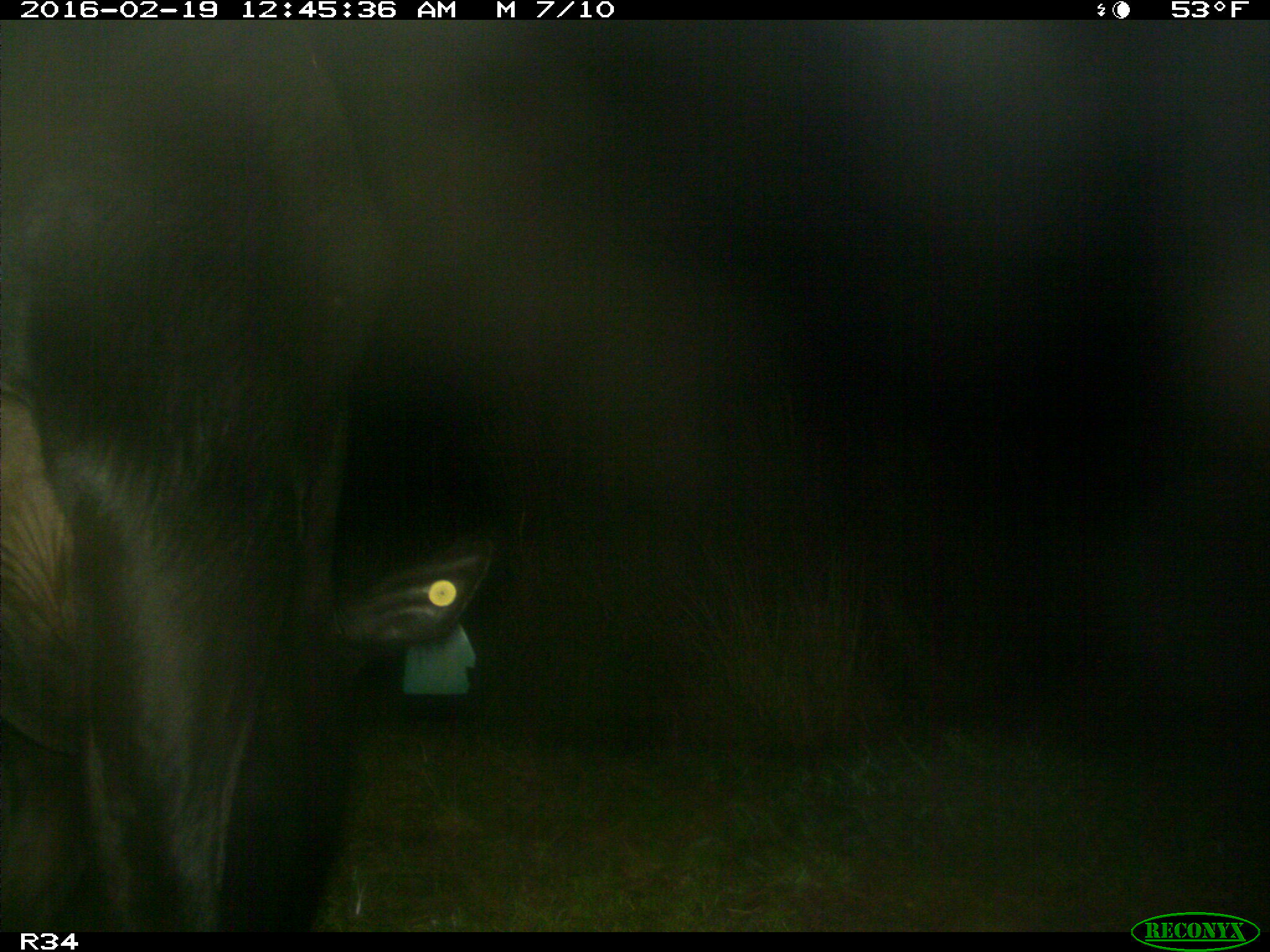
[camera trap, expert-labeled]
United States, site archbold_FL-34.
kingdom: Animalia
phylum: Chordata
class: Mammalia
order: Artiodactyla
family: Bovidae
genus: Bos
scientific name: Bos taurus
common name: domestic cow